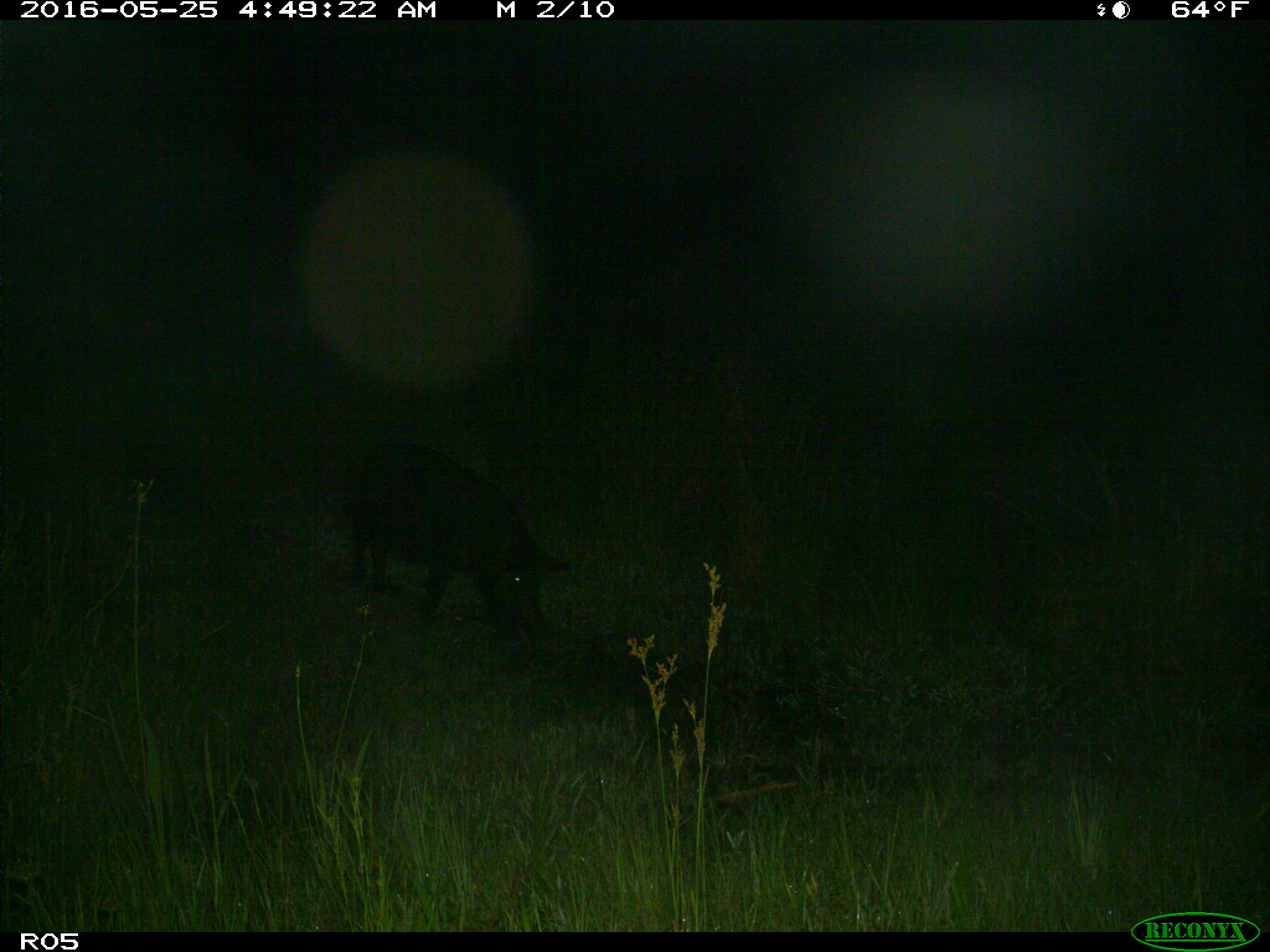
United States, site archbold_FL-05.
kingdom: Animalia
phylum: Chordata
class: Mammalia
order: Artiodactyla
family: Suidae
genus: Sus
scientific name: Sus scrofa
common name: wild boar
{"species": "Sus scrofa (wild boar)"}